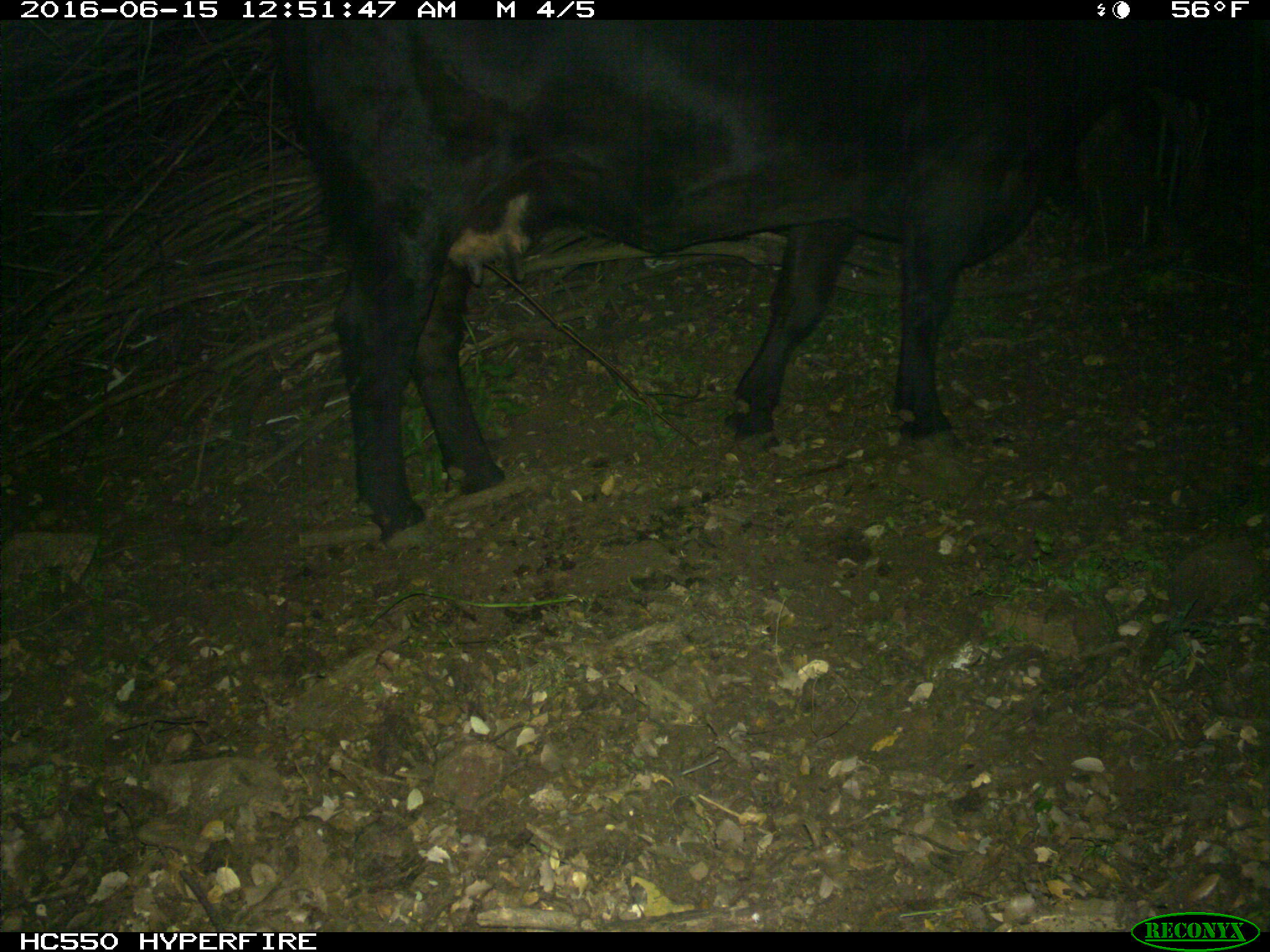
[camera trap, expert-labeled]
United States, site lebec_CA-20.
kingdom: Animalia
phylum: Chordata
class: Mammalia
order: Artiodactyla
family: Bovidae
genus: Bos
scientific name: Bos taurus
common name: domestic cow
Bos taurus (domestic cow).